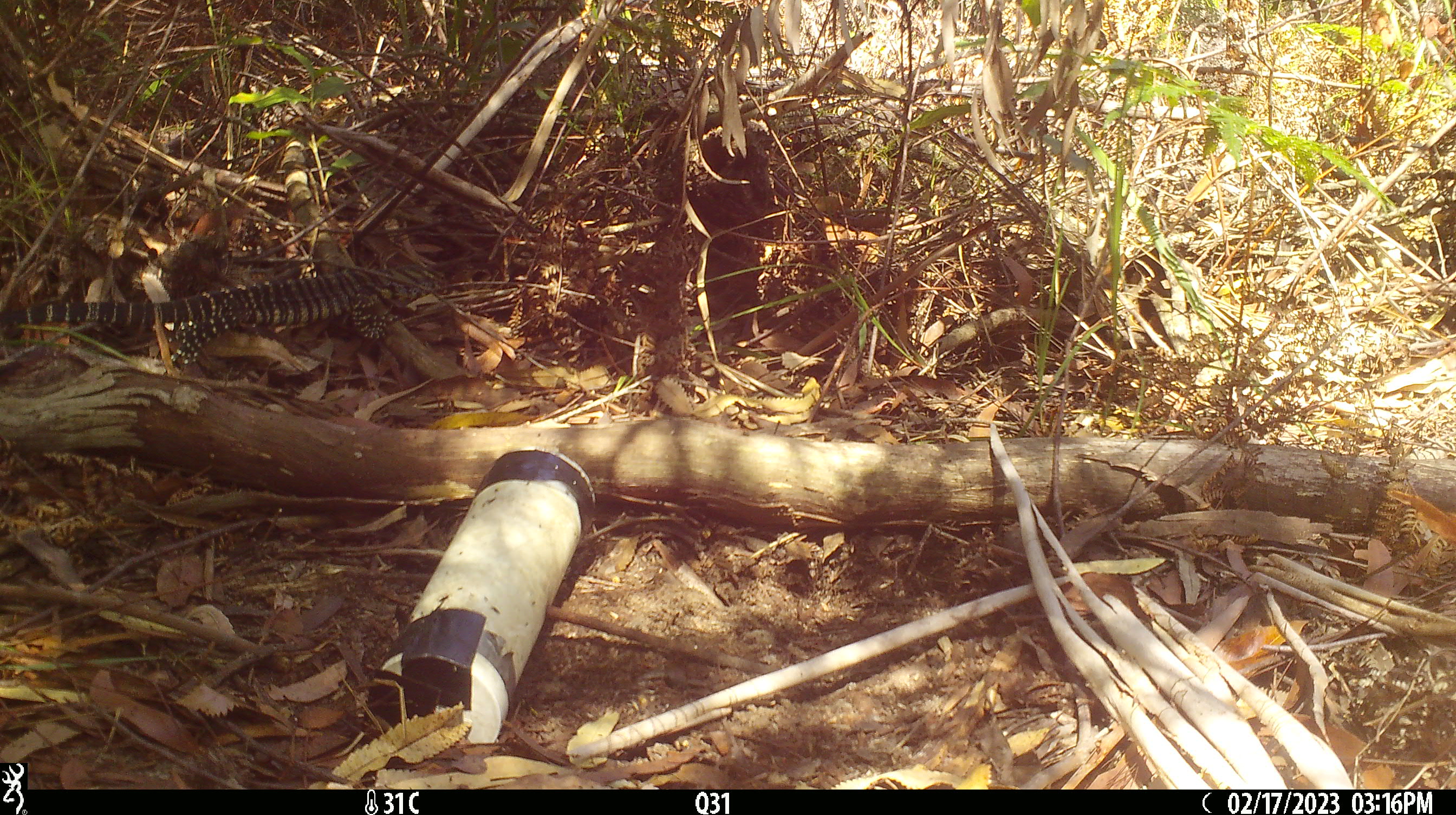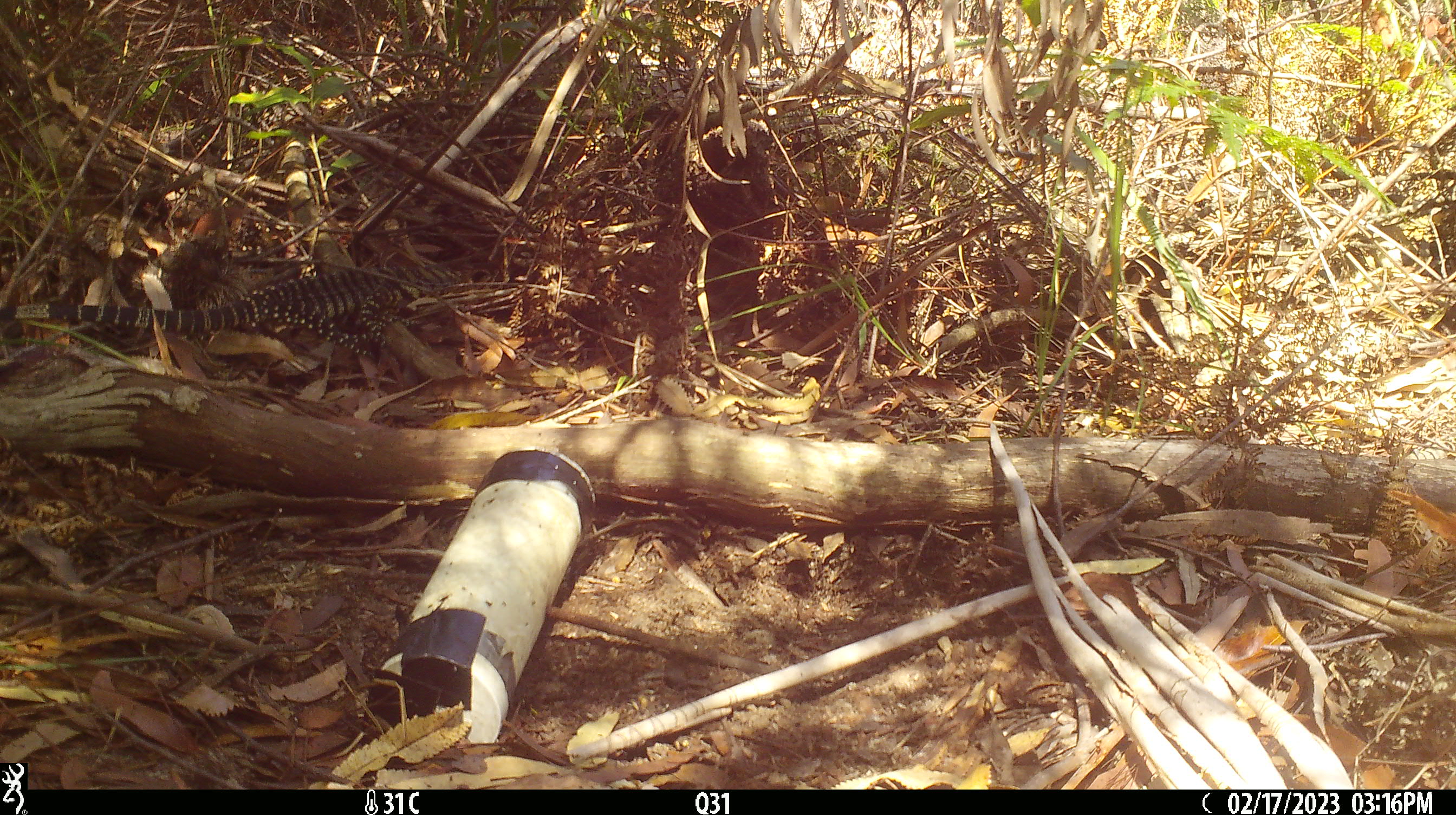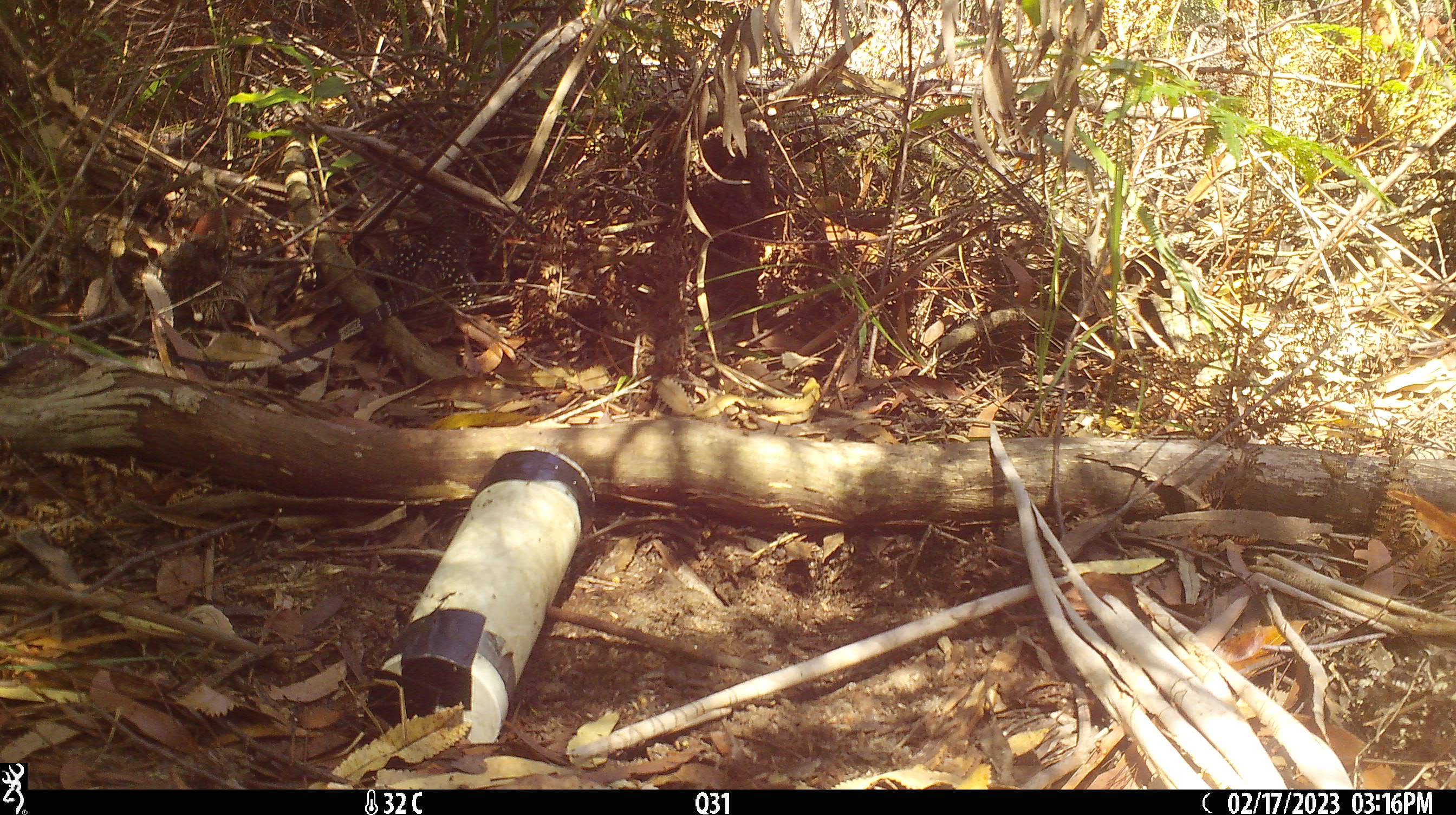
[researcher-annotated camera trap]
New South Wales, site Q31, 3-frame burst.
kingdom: Animalia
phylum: Chordata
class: Reptilia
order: Squamata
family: Varanidae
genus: Varanus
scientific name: Varanus varius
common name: lace monitor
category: goanna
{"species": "goanna (lace monitor) (Varanus varius)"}